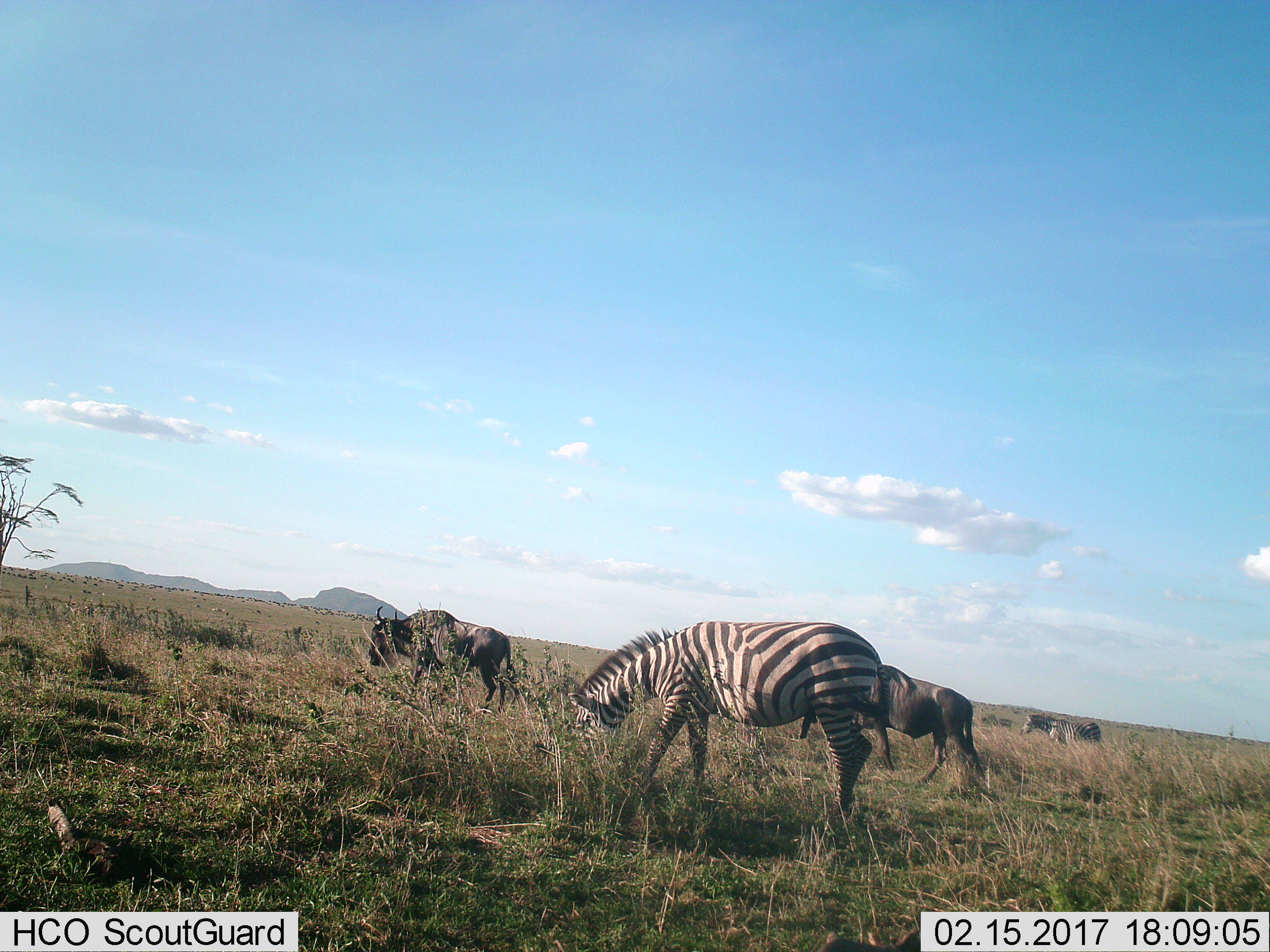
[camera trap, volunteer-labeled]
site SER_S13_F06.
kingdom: Animalia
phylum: Chordata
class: Mammalia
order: Artiodactyla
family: Bovidae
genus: Connochaetes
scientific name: Connochaetes taurinus taurinus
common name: blue wildebeest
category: wildebeestblue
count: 2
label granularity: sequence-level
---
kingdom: Animalia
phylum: Chordata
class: Mammalia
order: Perissodactyla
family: Equidae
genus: Equus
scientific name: Equus quagga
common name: plains zebra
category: zebraplains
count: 2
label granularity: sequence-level